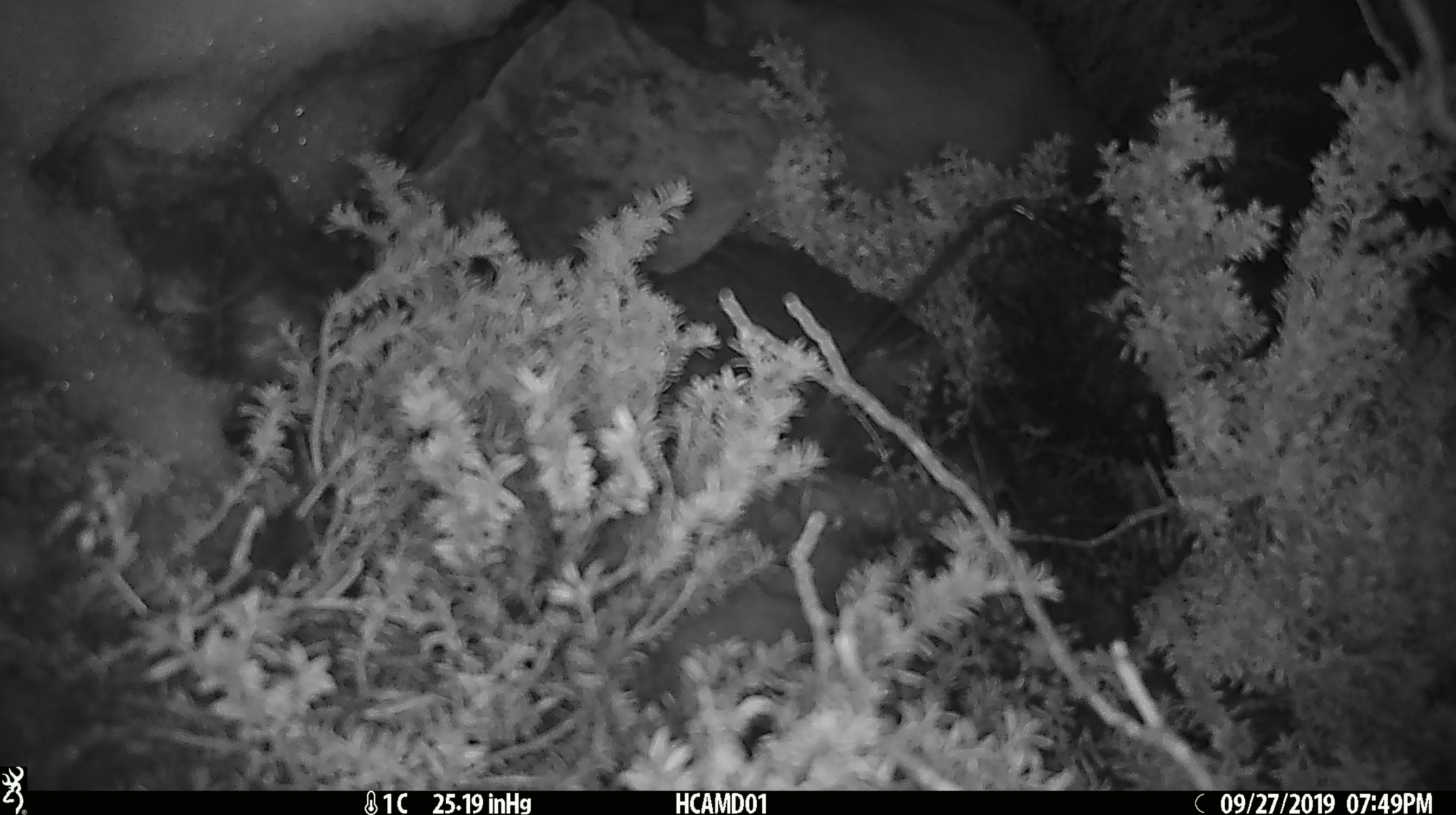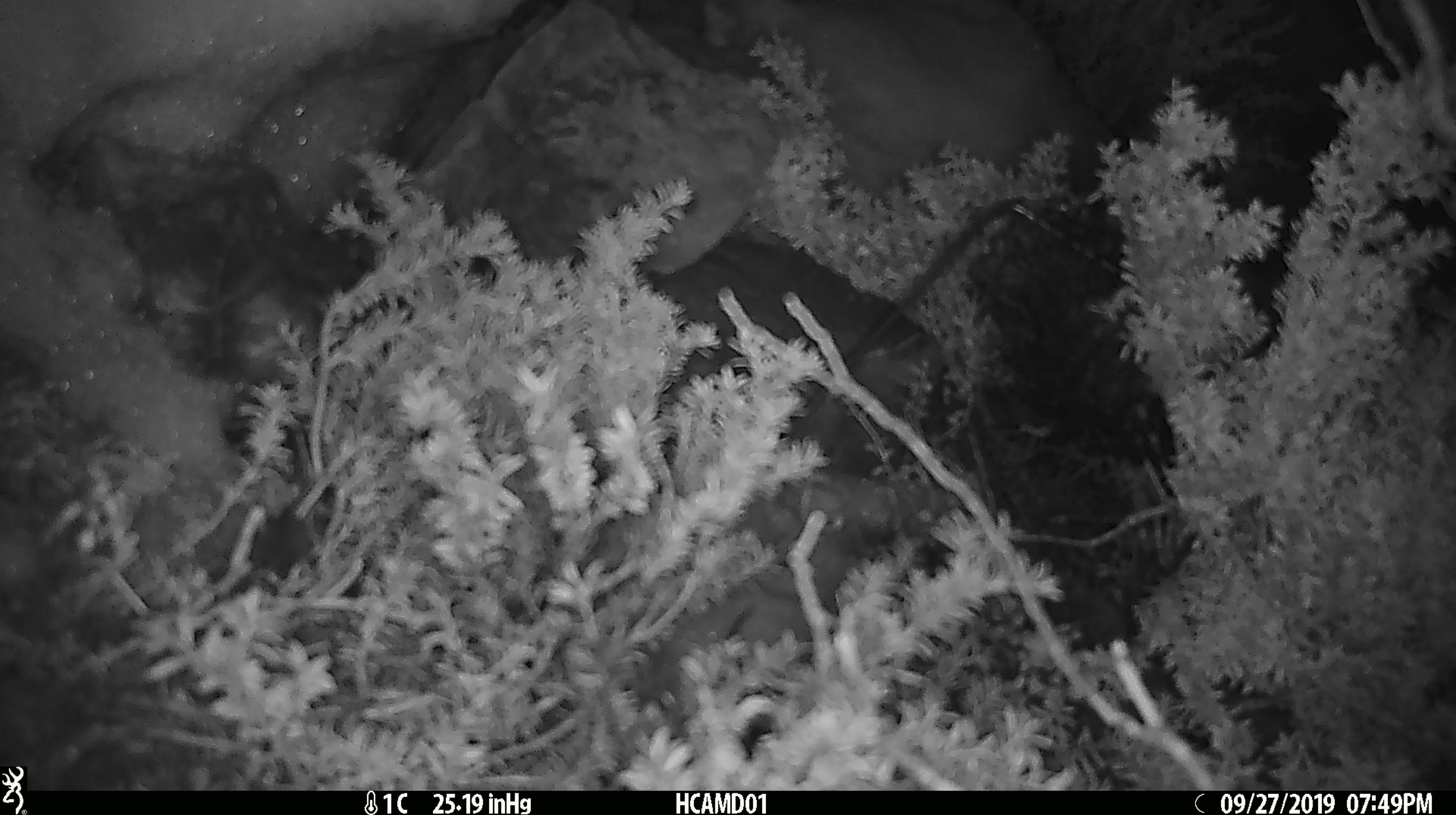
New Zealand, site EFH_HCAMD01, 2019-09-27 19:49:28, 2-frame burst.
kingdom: Animalia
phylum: Chordata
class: Mammalia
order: Rodentia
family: Muridae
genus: Mus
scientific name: Mus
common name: mouse